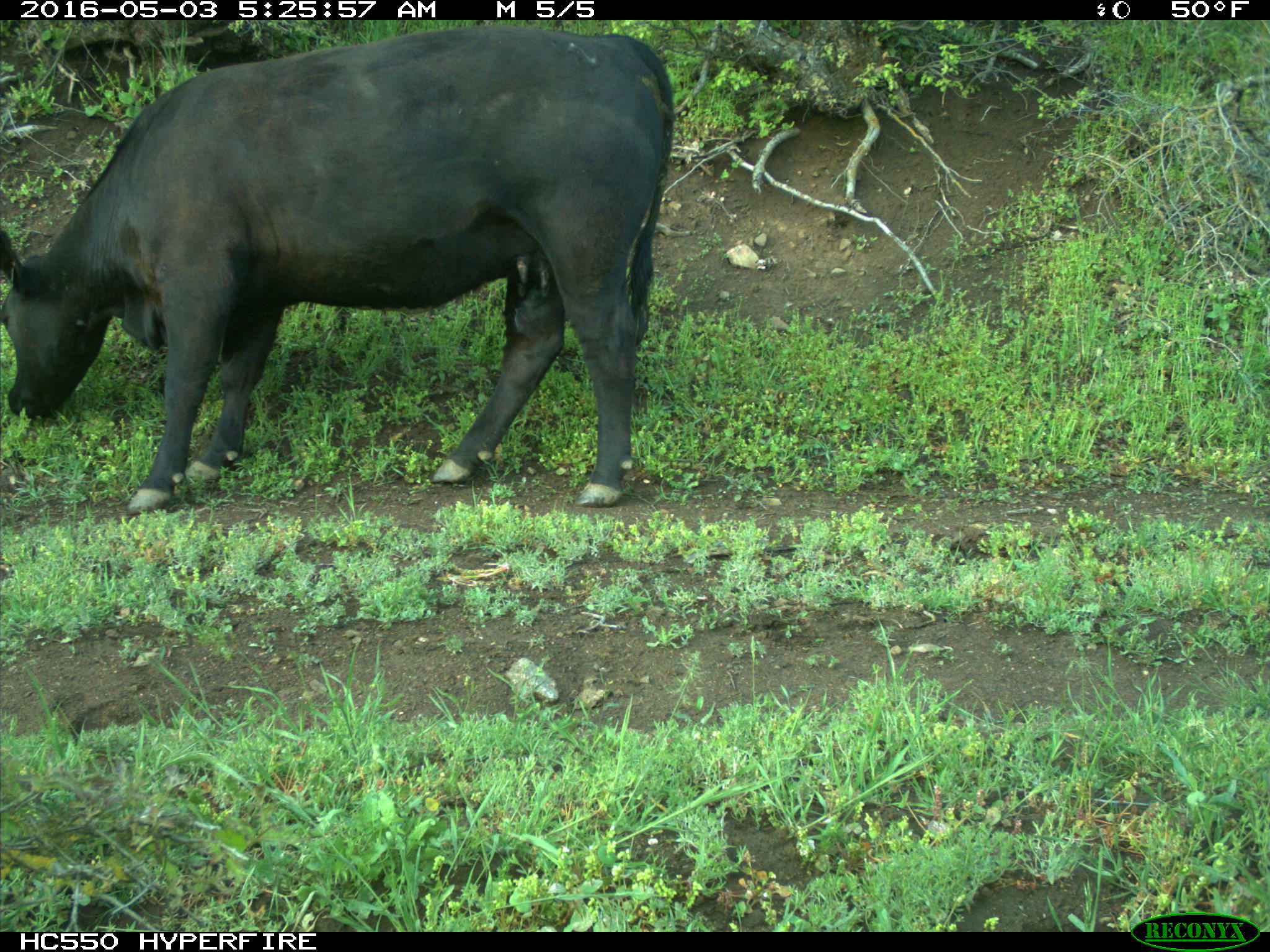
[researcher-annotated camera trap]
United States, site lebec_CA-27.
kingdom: Animalia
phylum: Chordata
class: Mammalia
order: Artiodactyla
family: Bovidae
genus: Bos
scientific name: Bos taurus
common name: domestic cow